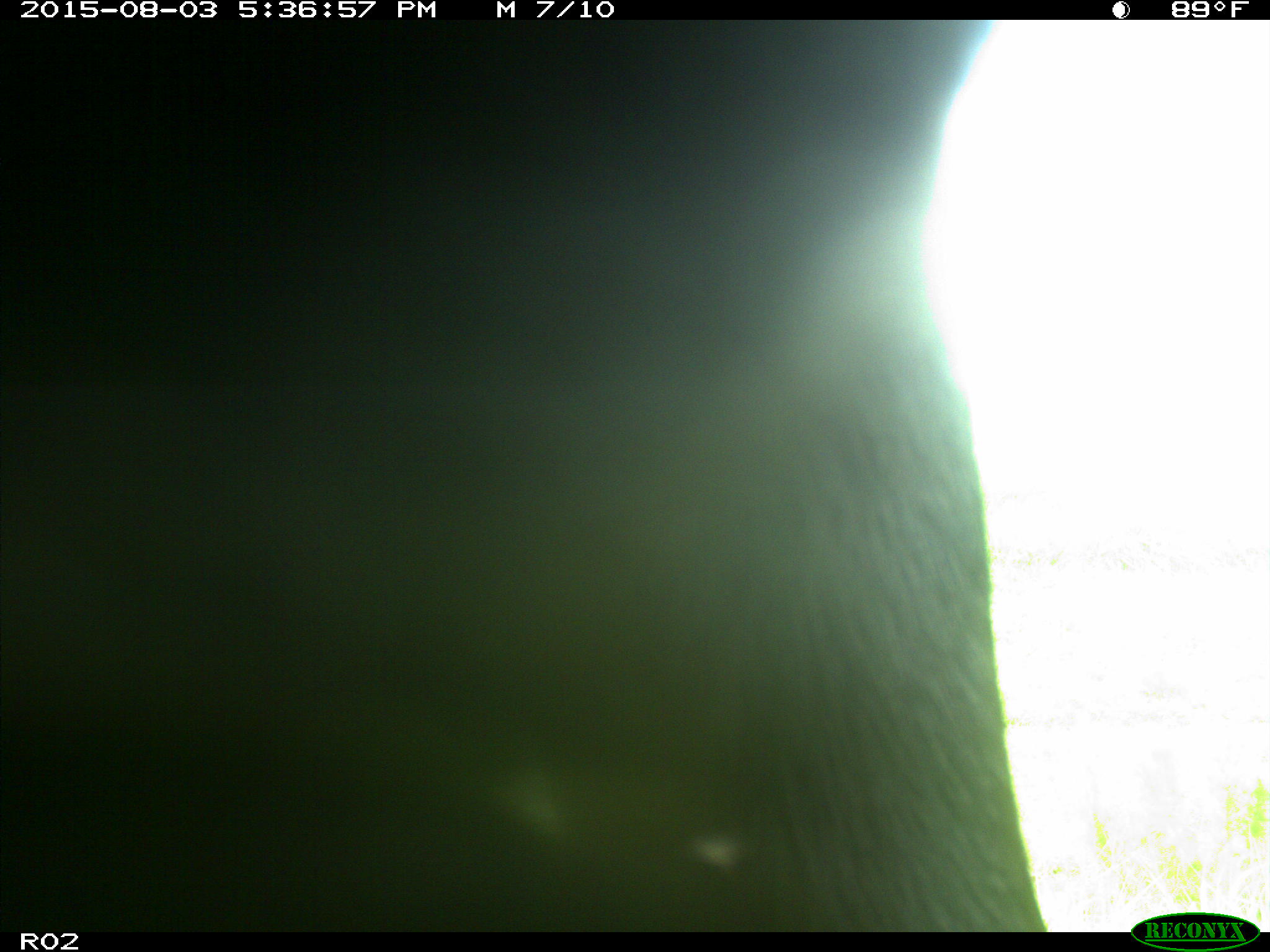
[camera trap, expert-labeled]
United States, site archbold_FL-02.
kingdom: Animalia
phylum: Chordata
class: Mammalia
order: Artiodactyla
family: Bovidae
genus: Bos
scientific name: Bos taurus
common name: domestic cow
Bos taurus (domestic cow).